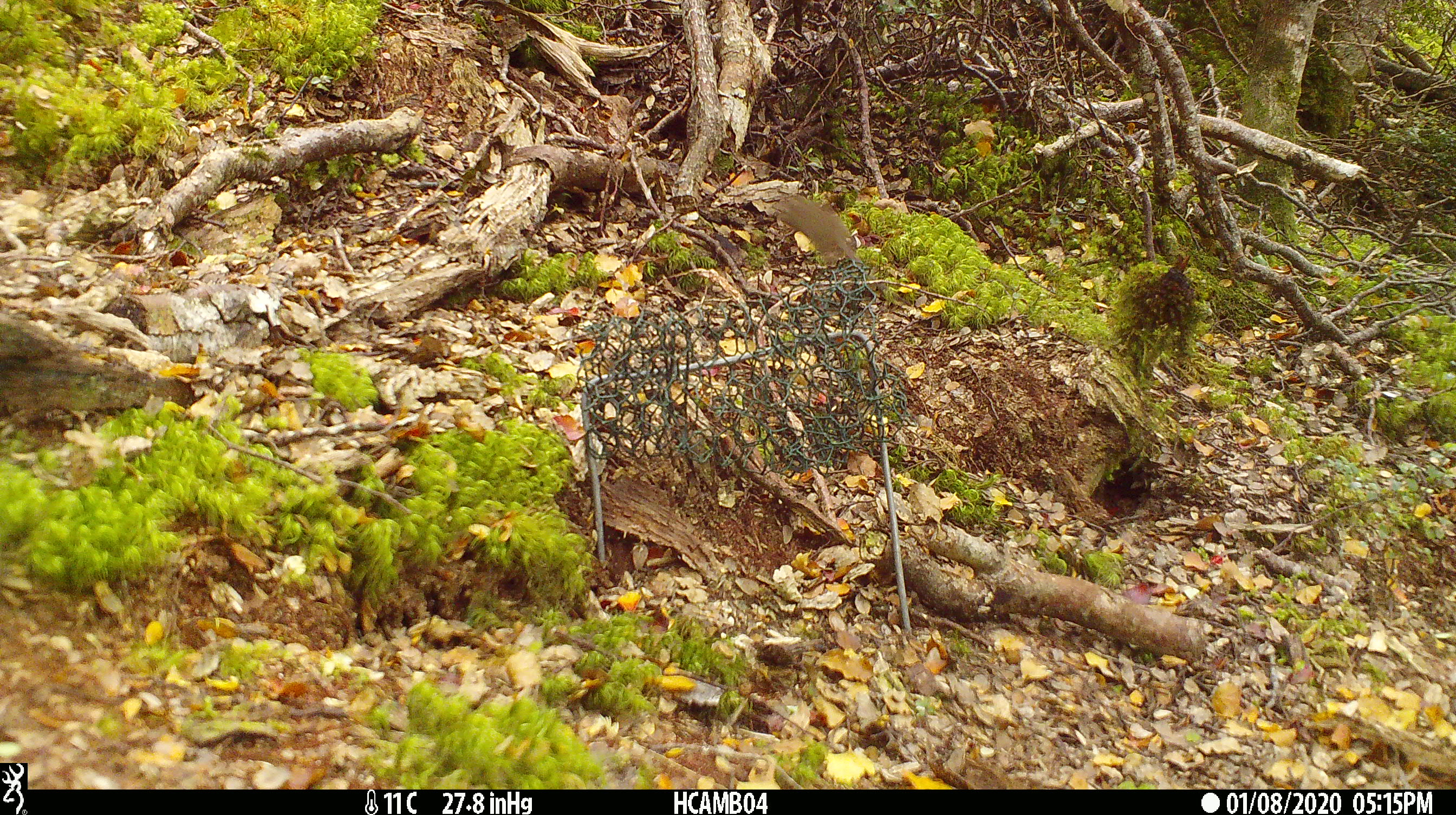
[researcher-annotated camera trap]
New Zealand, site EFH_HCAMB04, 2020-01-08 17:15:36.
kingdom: Animalia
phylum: Chordata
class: Mammalia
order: Rodentia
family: Muridae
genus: Mus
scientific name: Mus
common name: mouse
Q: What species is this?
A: Mouse (Mus).